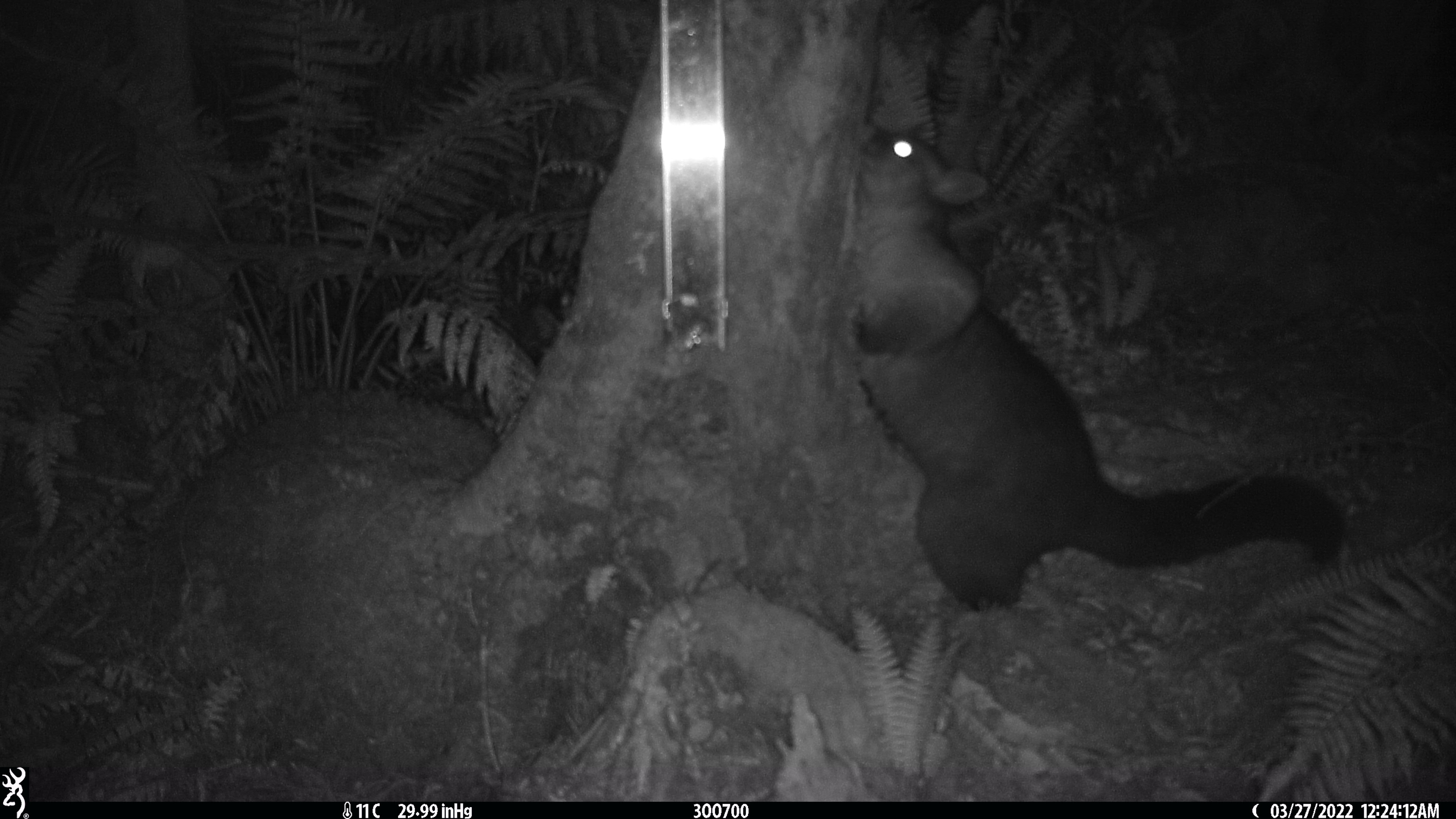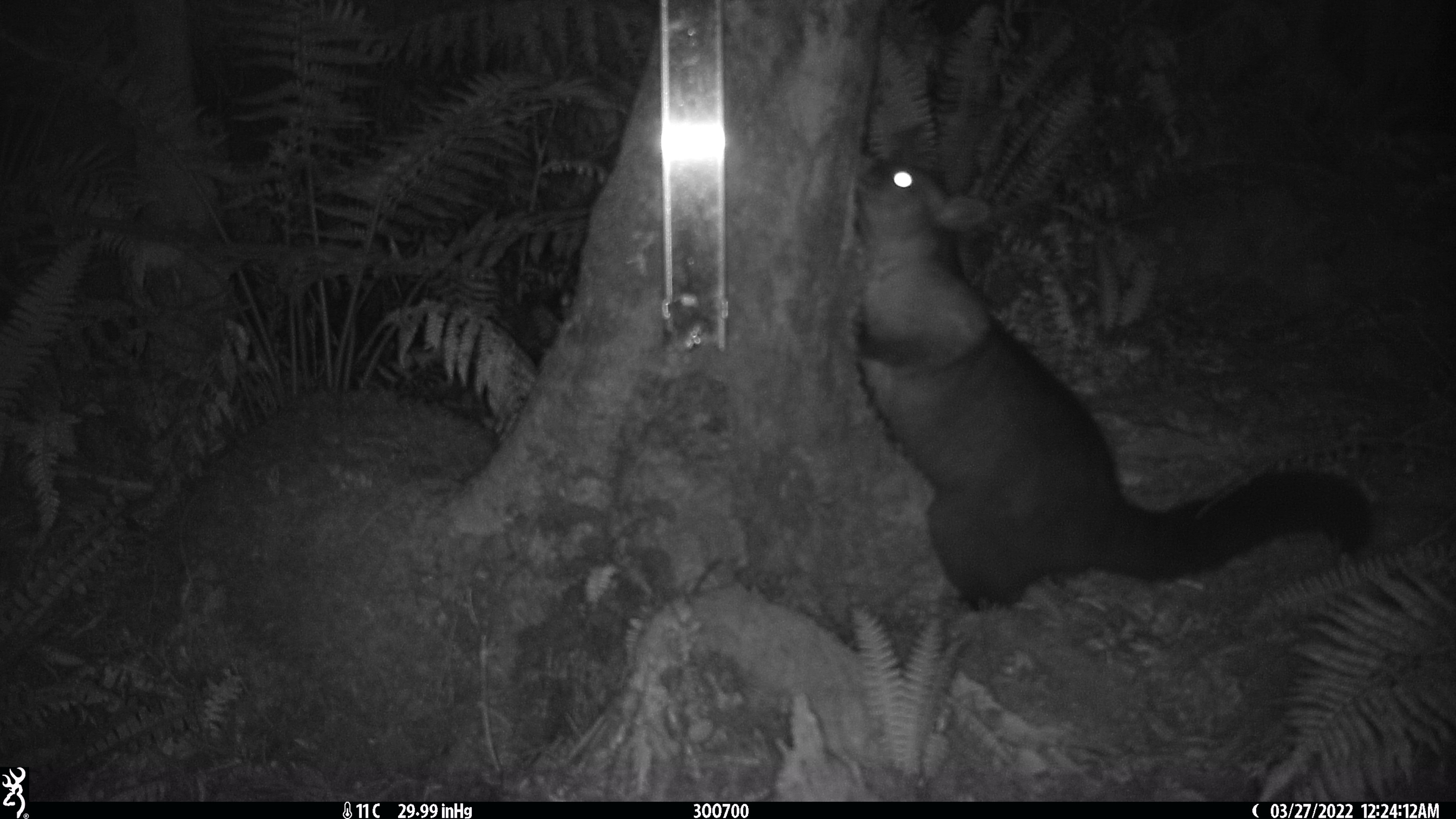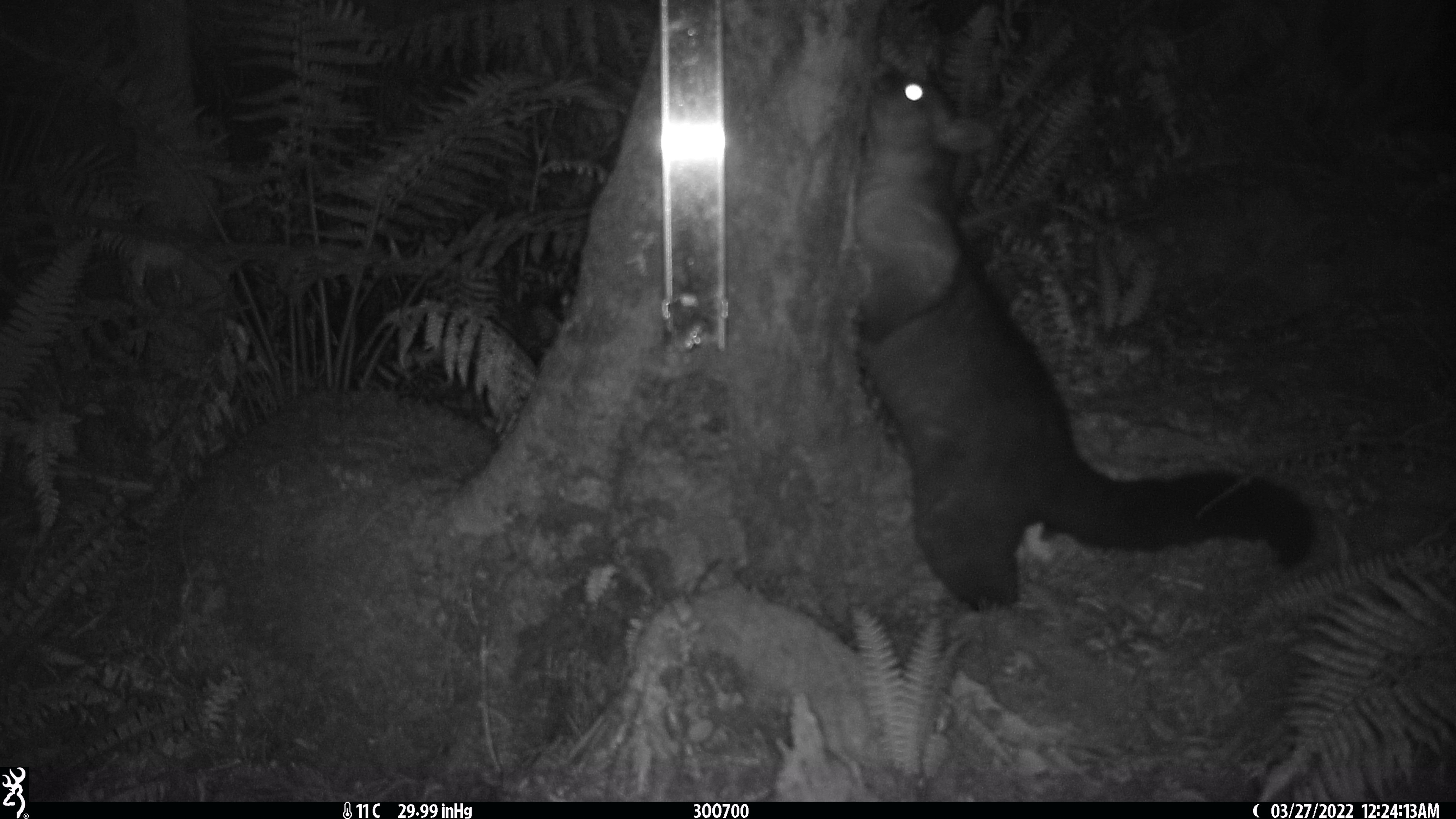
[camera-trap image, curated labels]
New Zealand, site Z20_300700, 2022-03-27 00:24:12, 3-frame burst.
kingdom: Animalia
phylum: Chordata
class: Mammalia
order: Diprotodontia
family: Phalangeridae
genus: Trichosurus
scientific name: Trichosurus vulpecula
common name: common brushtail possum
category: possum